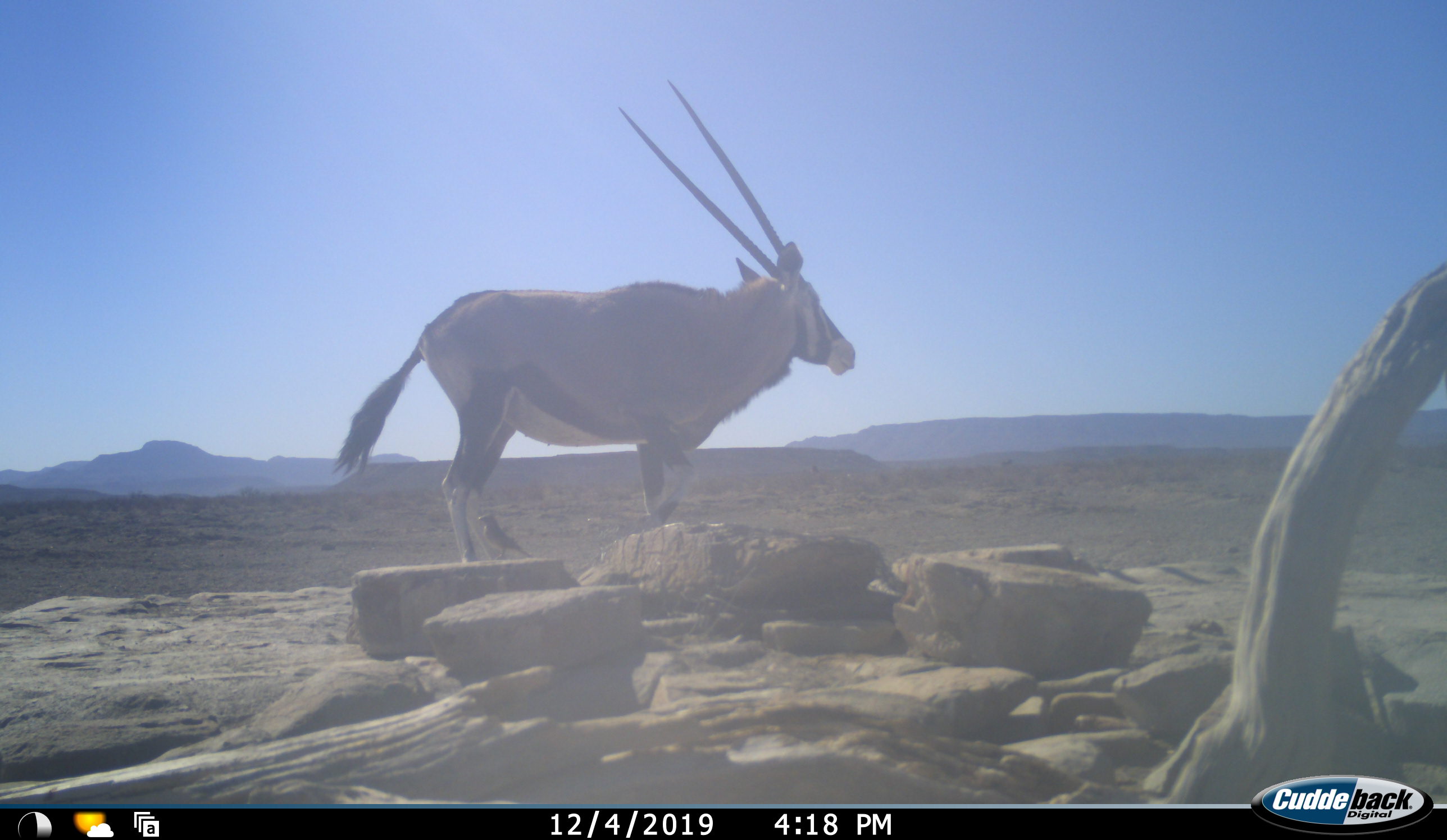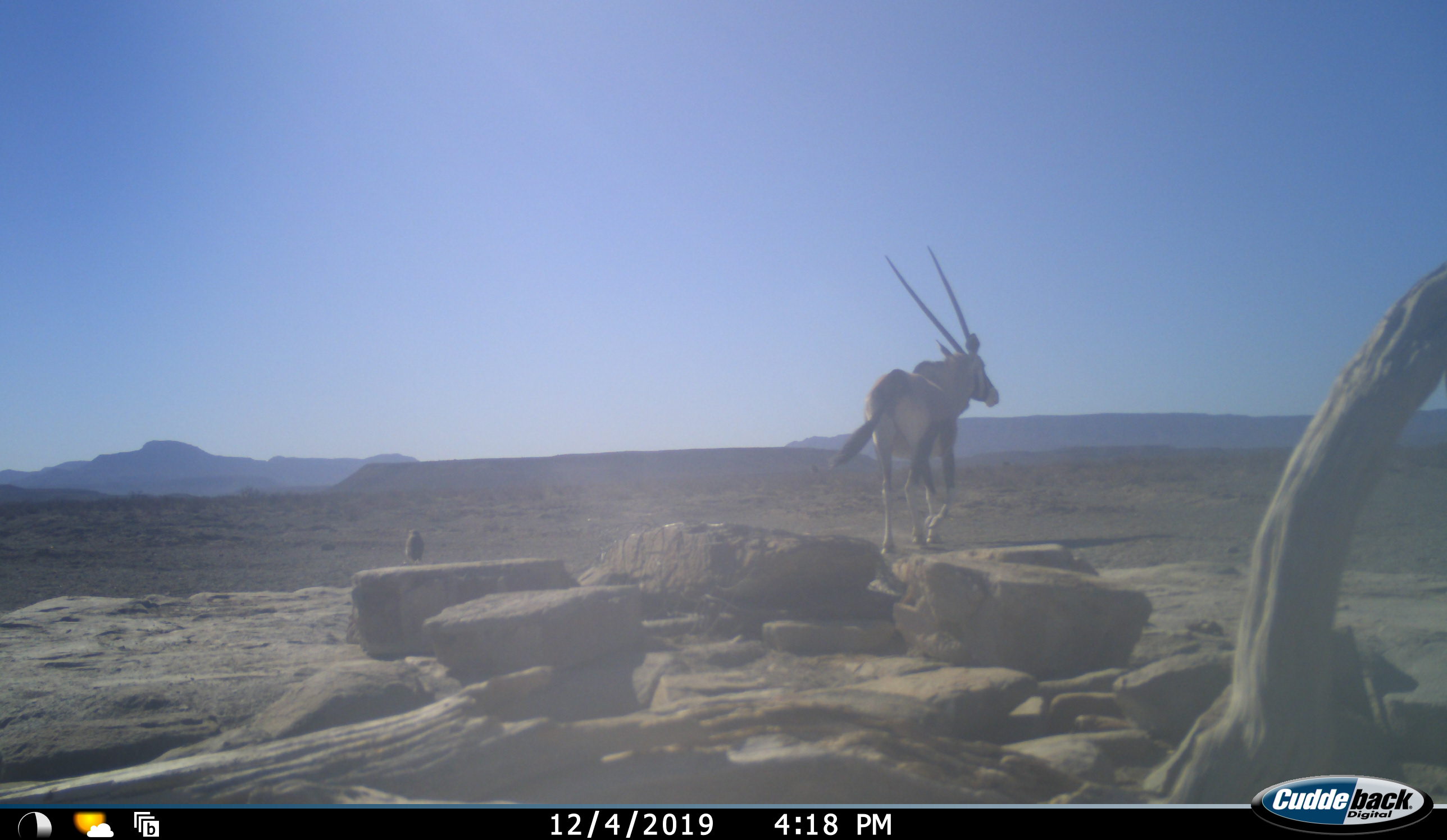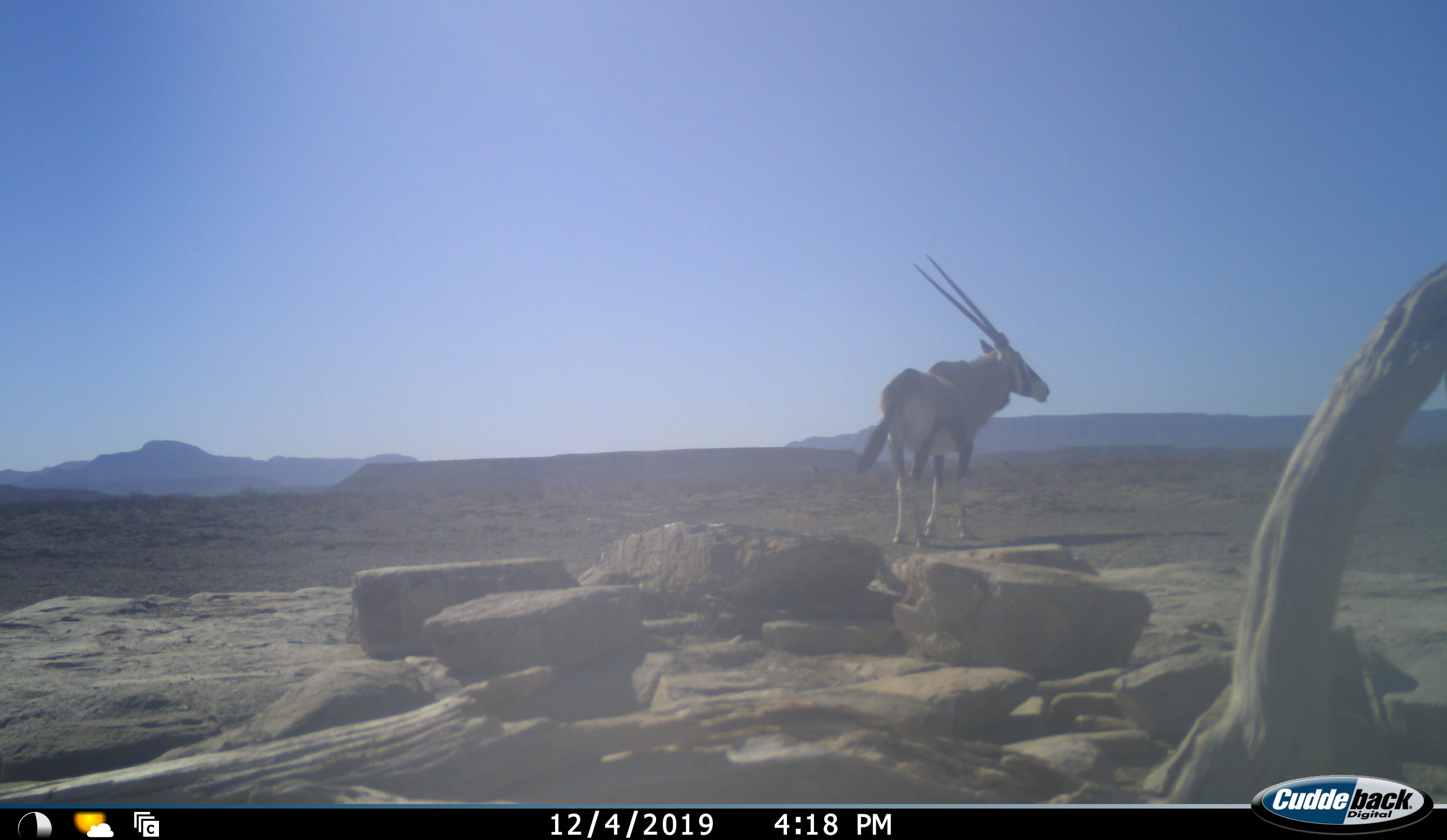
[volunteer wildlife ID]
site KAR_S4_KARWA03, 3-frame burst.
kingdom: Animalia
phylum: Chordata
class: Mammalia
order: Artiodactyla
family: Bovidae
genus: Oryx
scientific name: Oryx gazella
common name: gemsbok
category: oryx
Oryx (gemsbok) (Oryx gazella), count 1. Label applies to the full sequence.